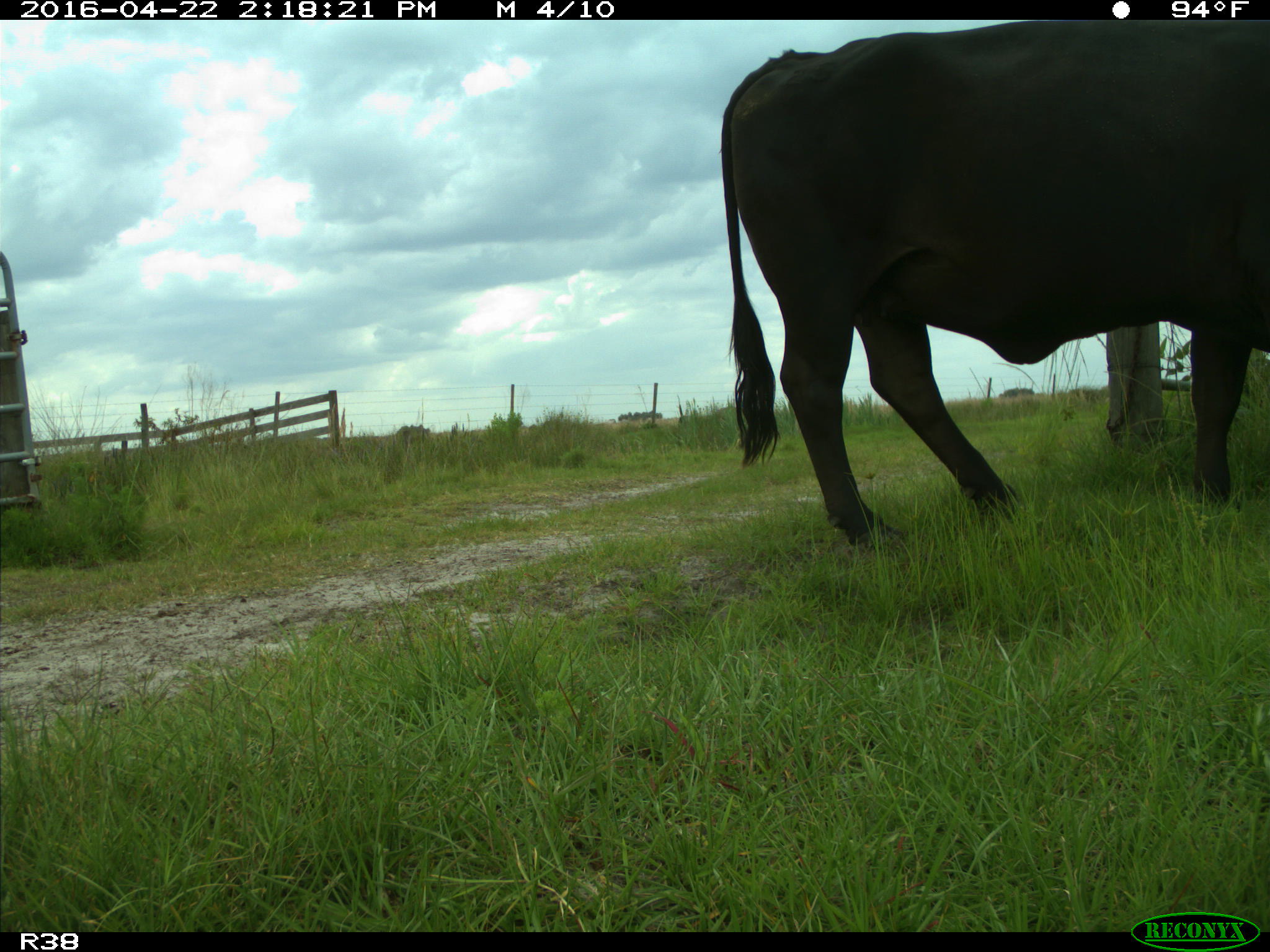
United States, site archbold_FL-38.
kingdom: Animalia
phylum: Chordata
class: Mammalia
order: Artiodactyla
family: Bovidae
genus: Bos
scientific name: Bos taurus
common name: domestic cow